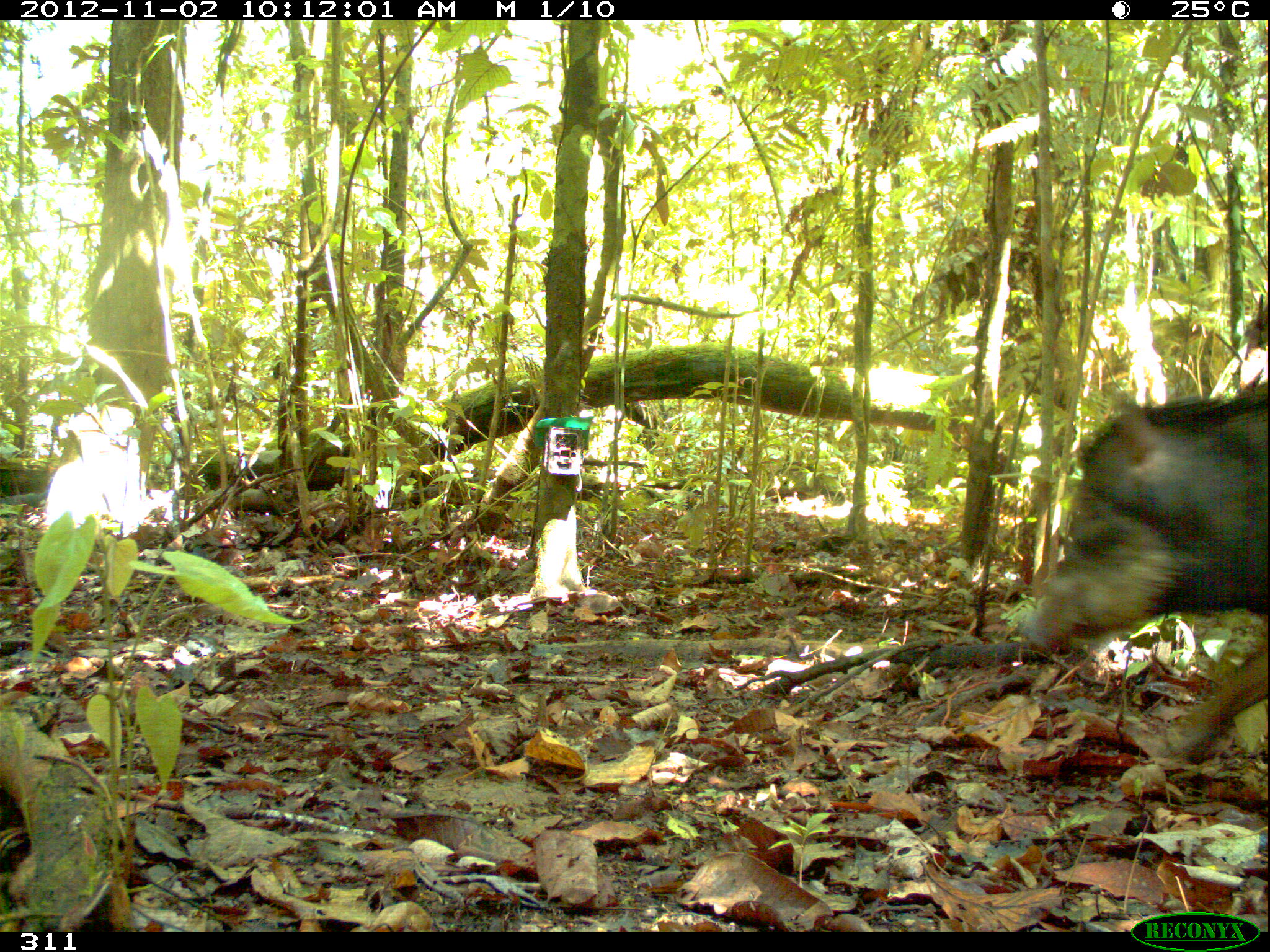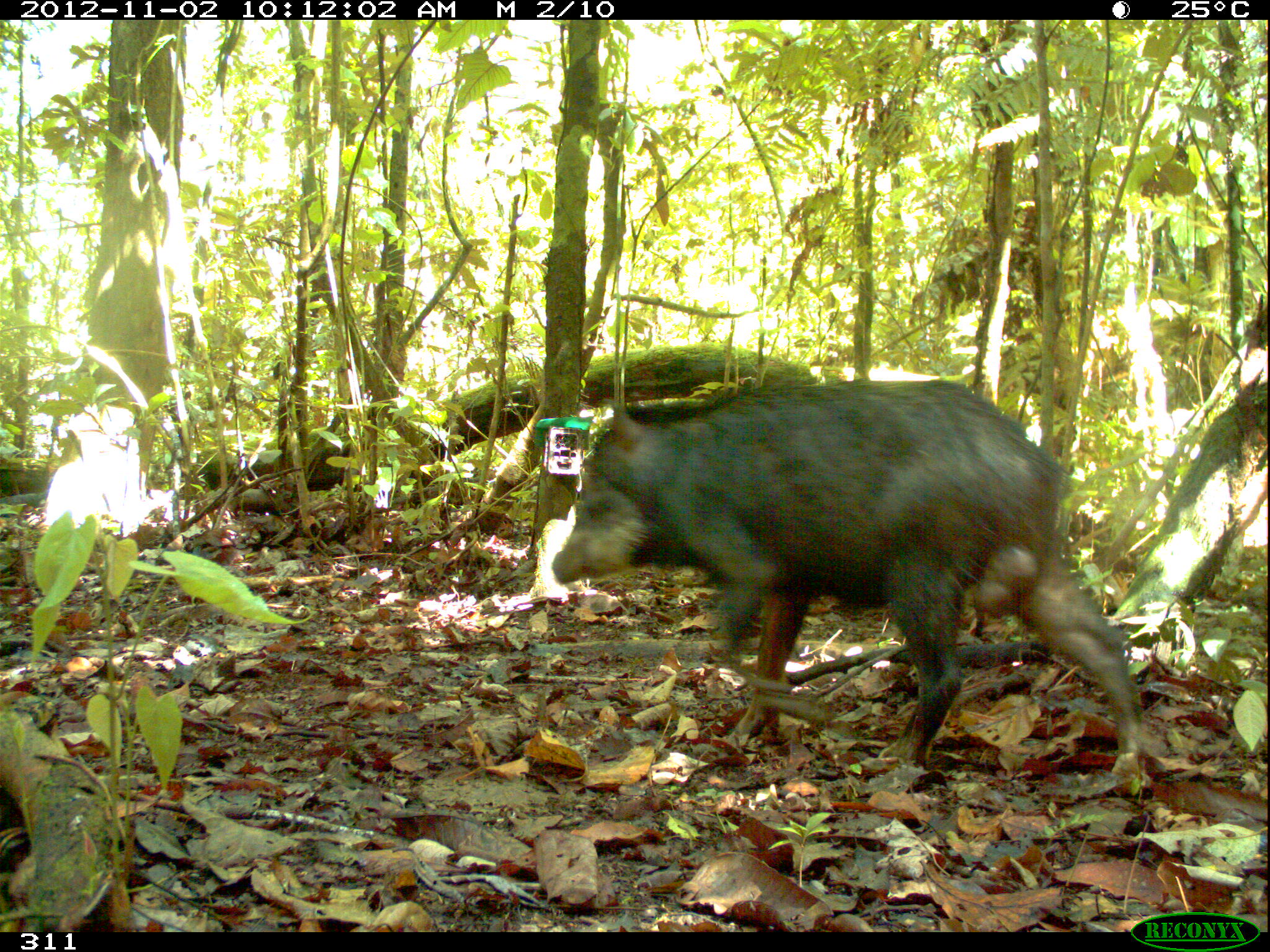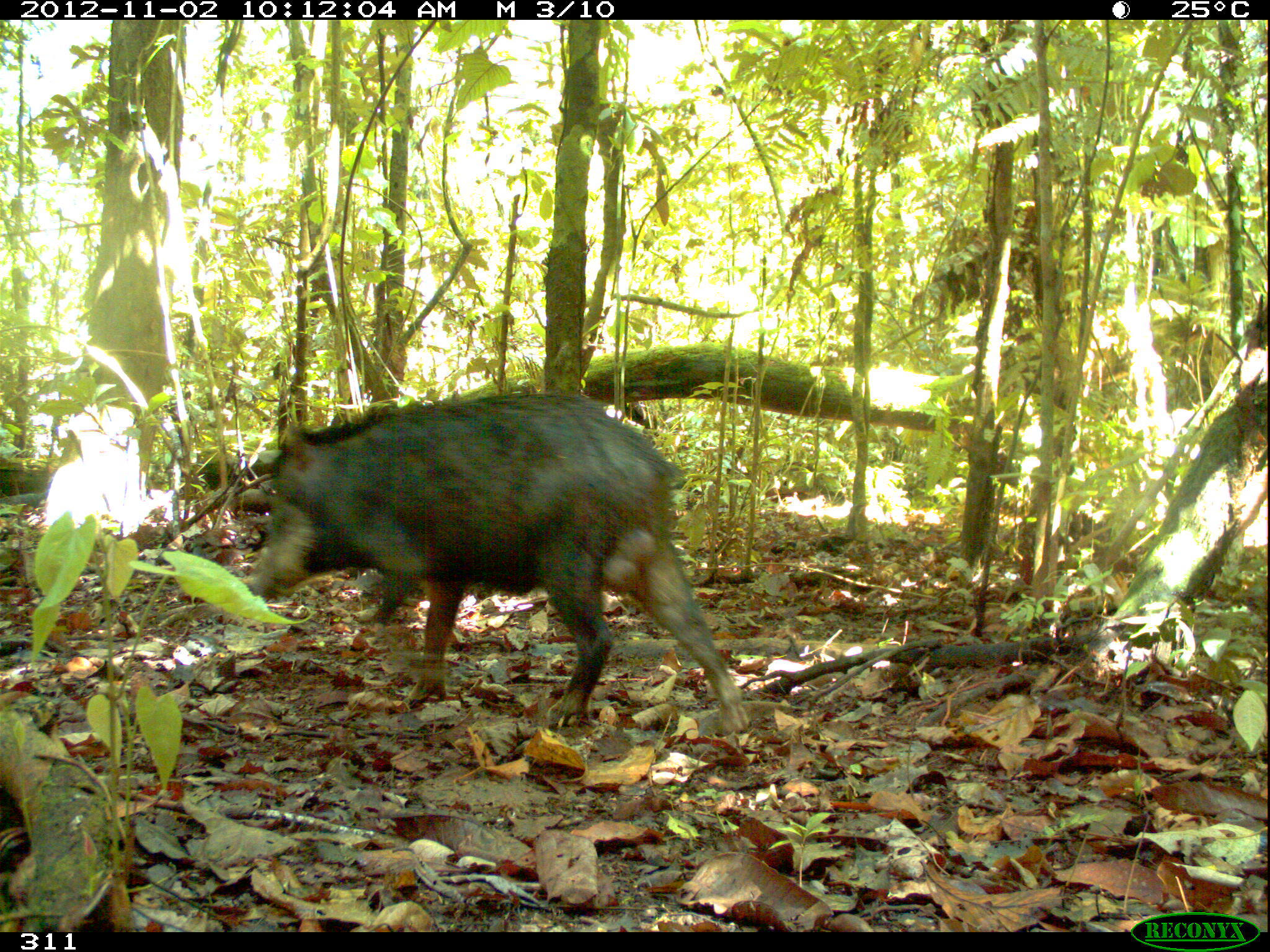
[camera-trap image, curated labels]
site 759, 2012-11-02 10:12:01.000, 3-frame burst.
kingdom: Animalia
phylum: Chordata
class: Mammalia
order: Artiodactyla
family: Tayassuidae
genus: Tayassu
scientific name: Tayassu pecari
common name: white-lipped peccary